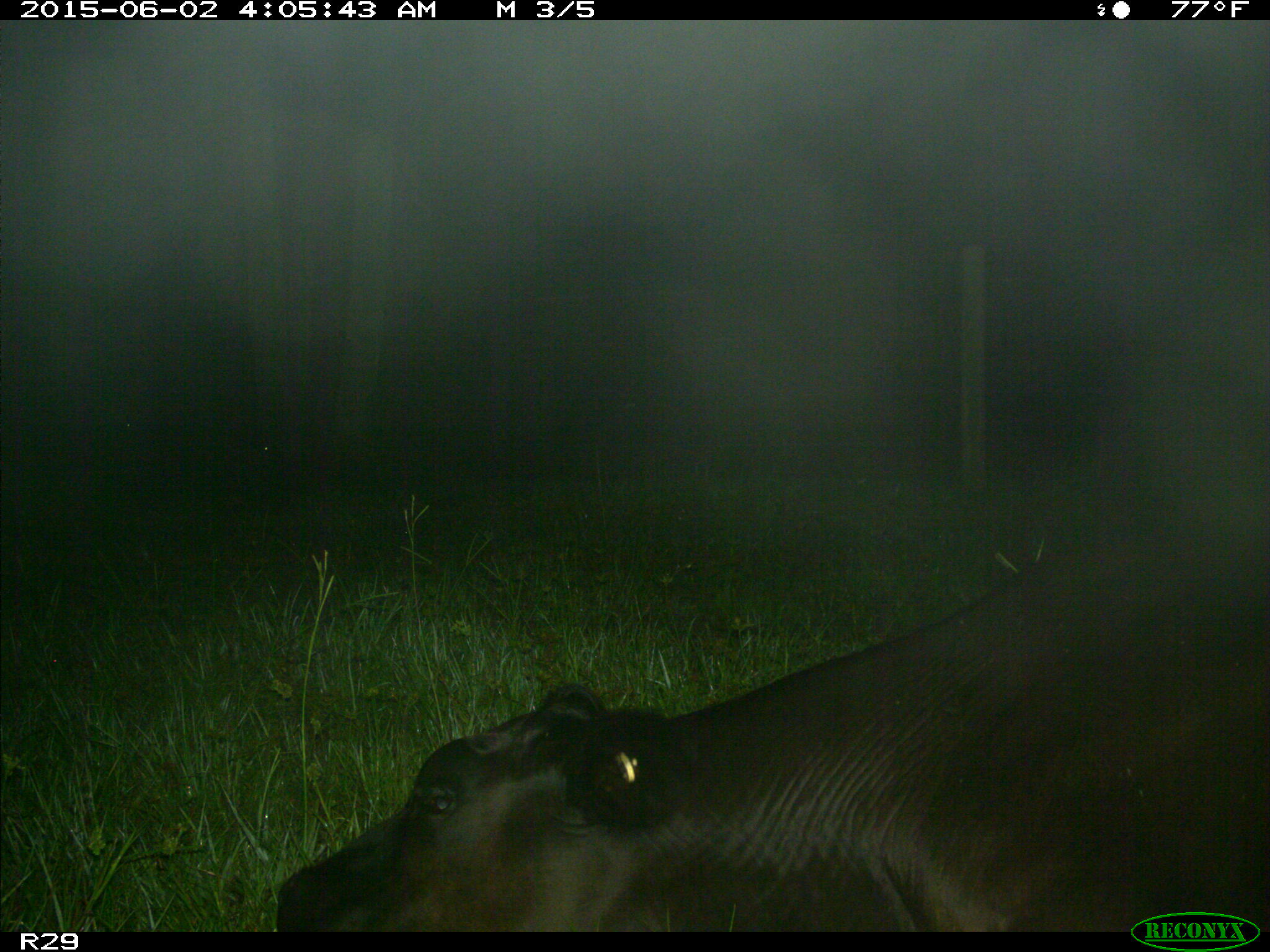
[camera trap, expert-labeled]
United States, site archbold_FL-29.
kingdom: Animalia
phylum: Chordata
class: Mammalia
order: Artiodactyla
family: Bovidae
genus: Bos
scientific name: Bos taurus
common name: domestic cow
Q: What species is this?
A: Bos taurus (domestic cow).